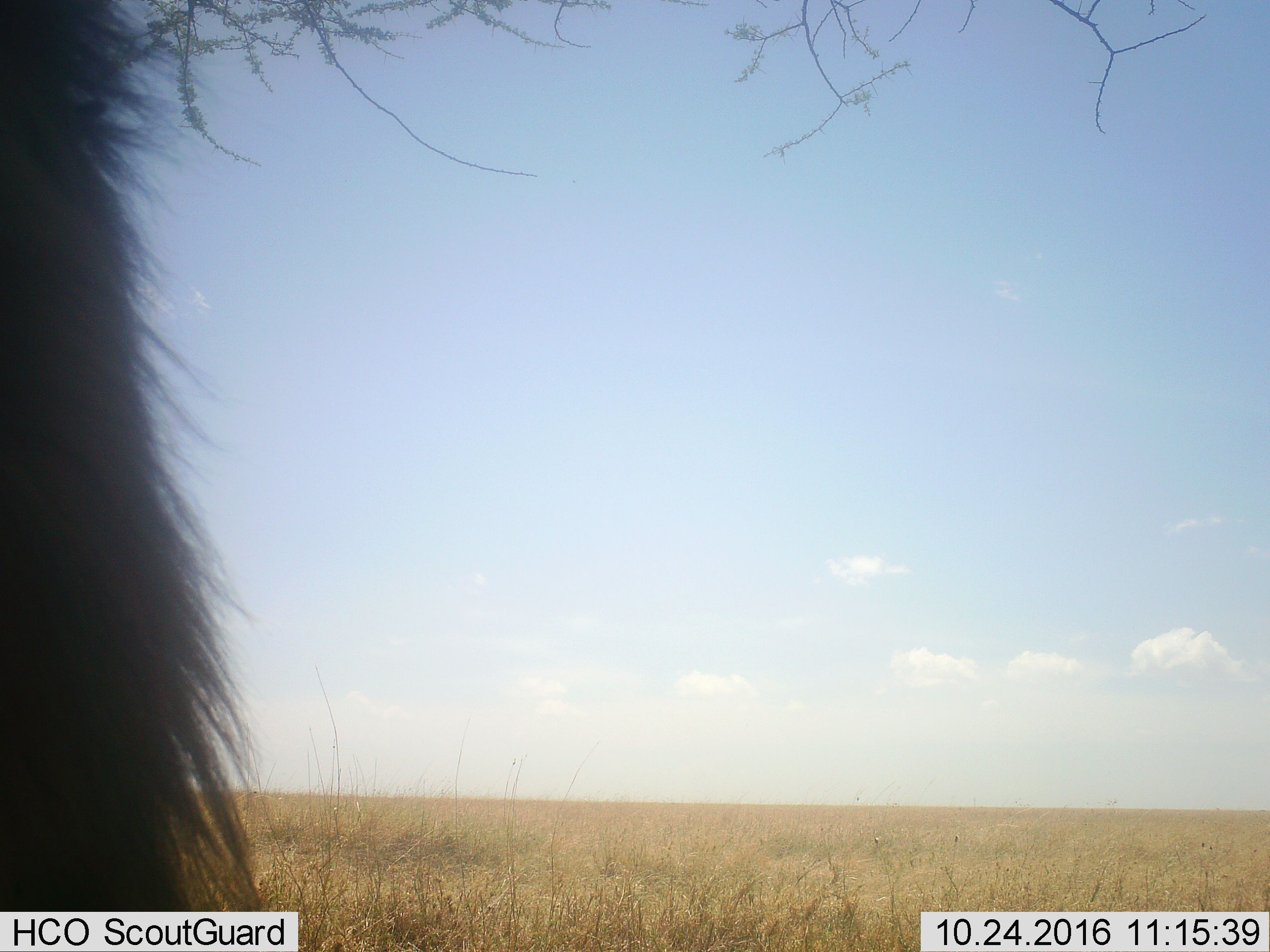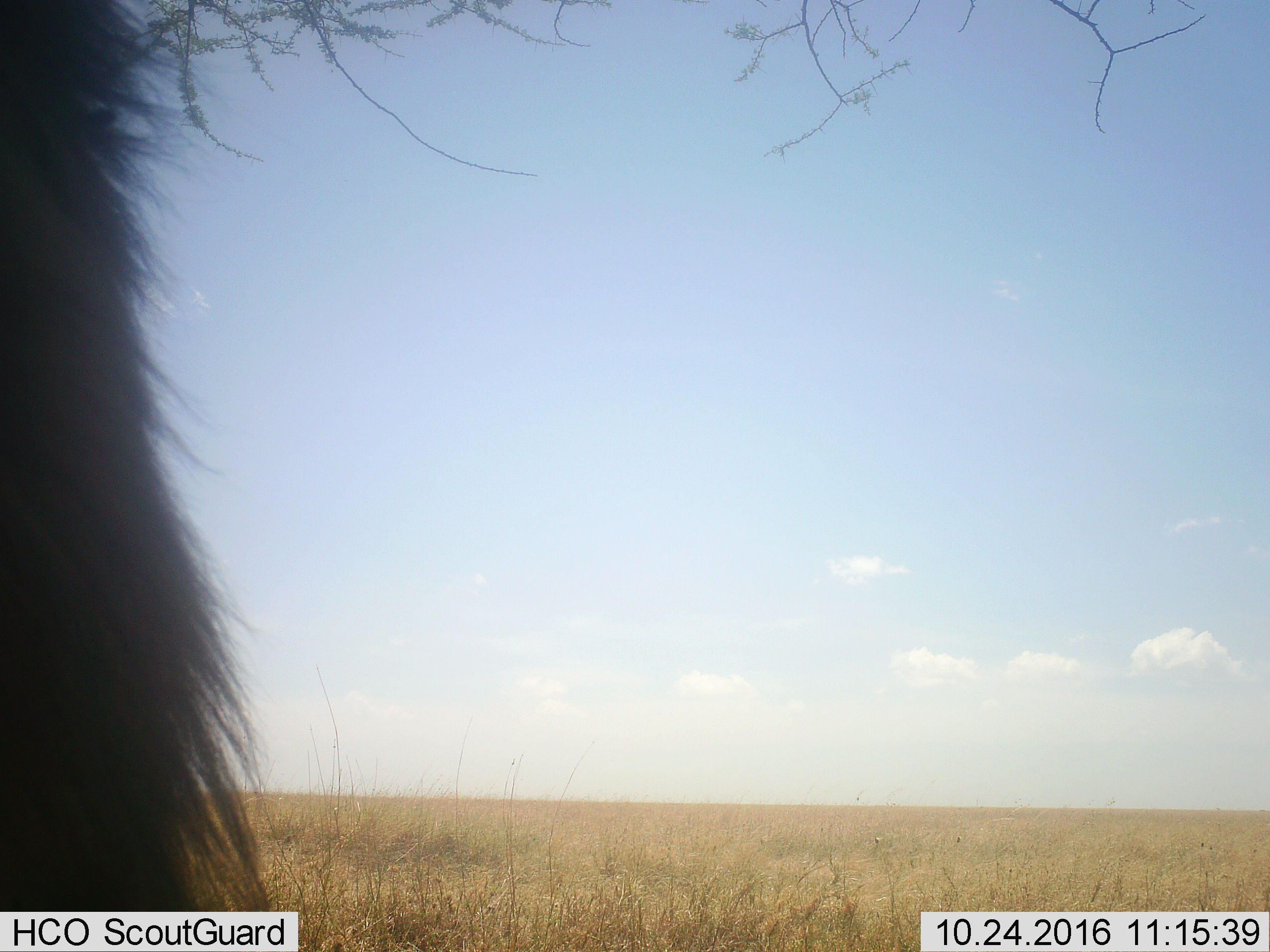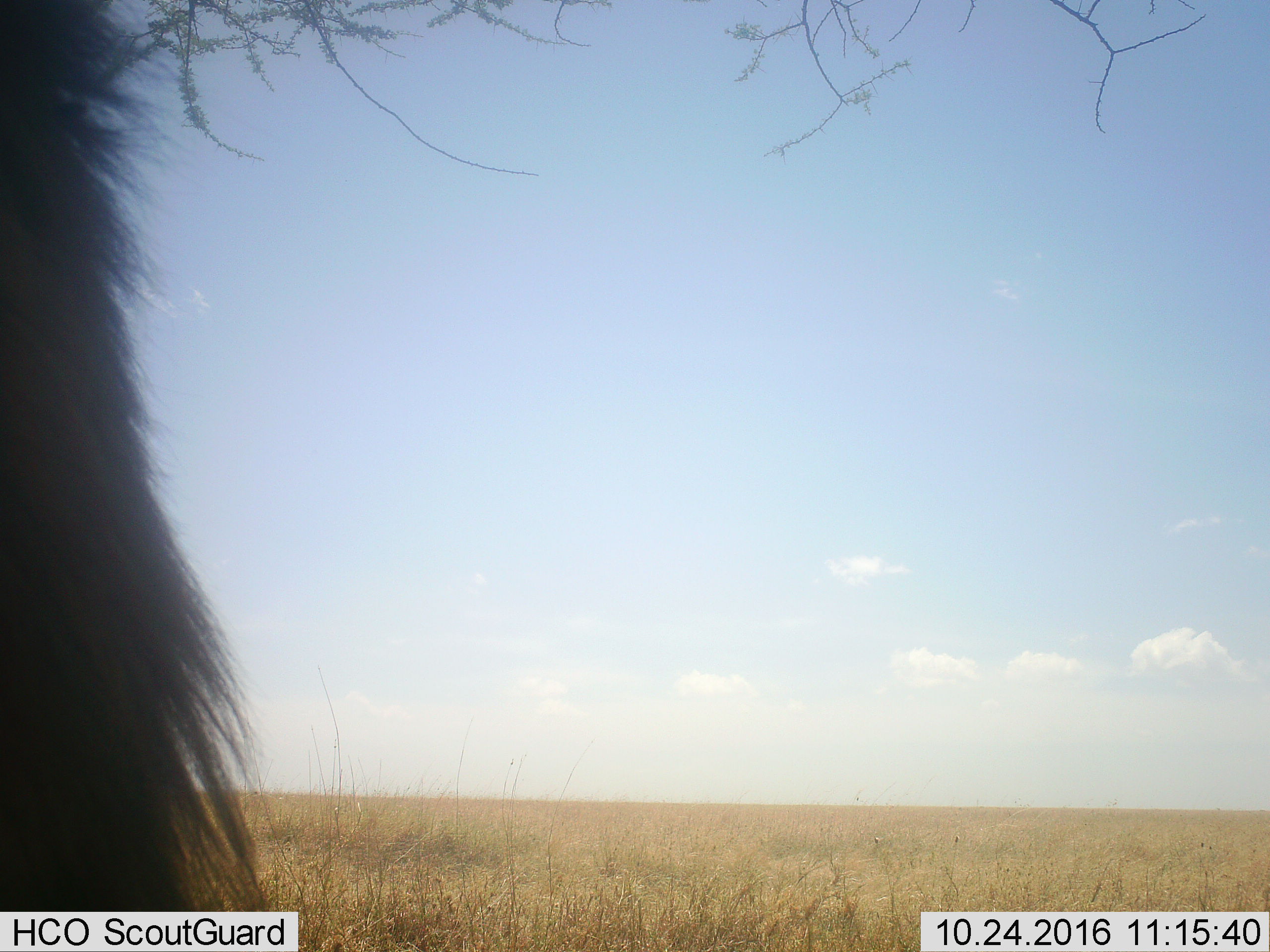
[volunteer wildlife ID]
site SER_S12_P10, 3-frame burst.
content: unidentified animal